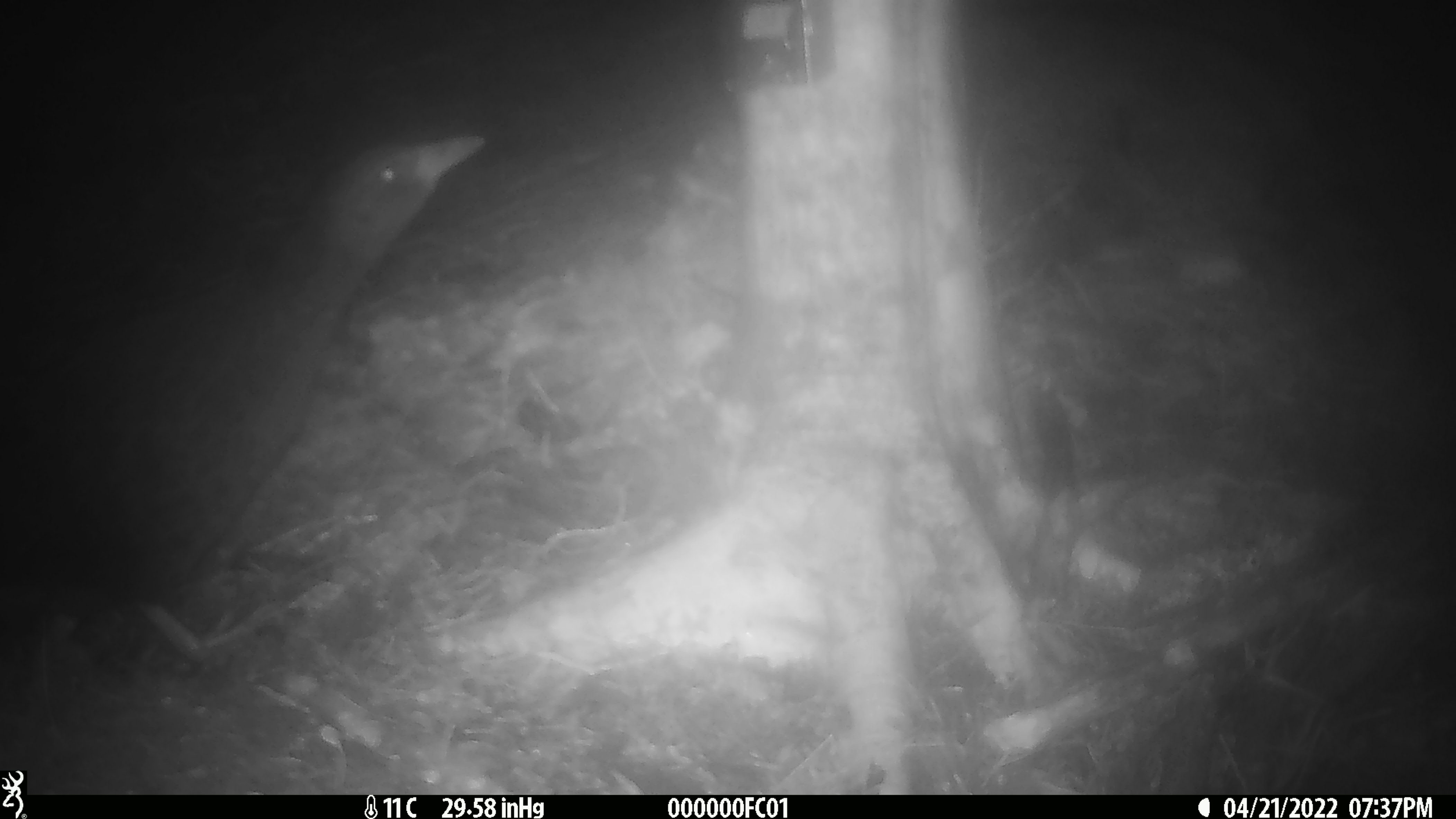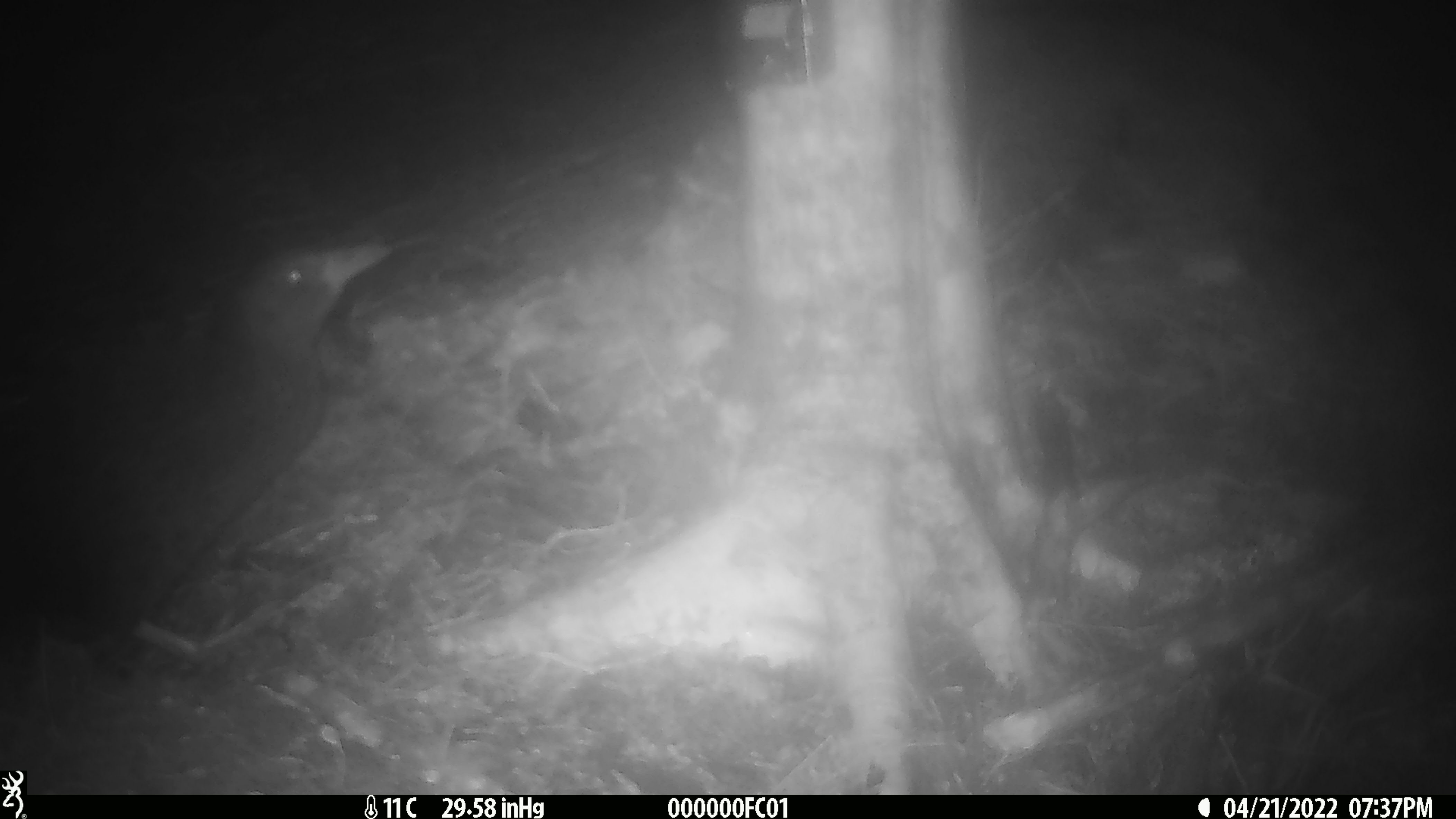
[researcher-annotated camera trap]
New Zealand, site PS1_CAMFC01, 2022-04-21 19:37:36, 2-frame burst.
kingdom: Animalia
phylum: Chordata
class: Aves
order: Gruiformes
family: Rallidae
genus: Gallirallus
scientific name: Gallirallus australis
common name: weka